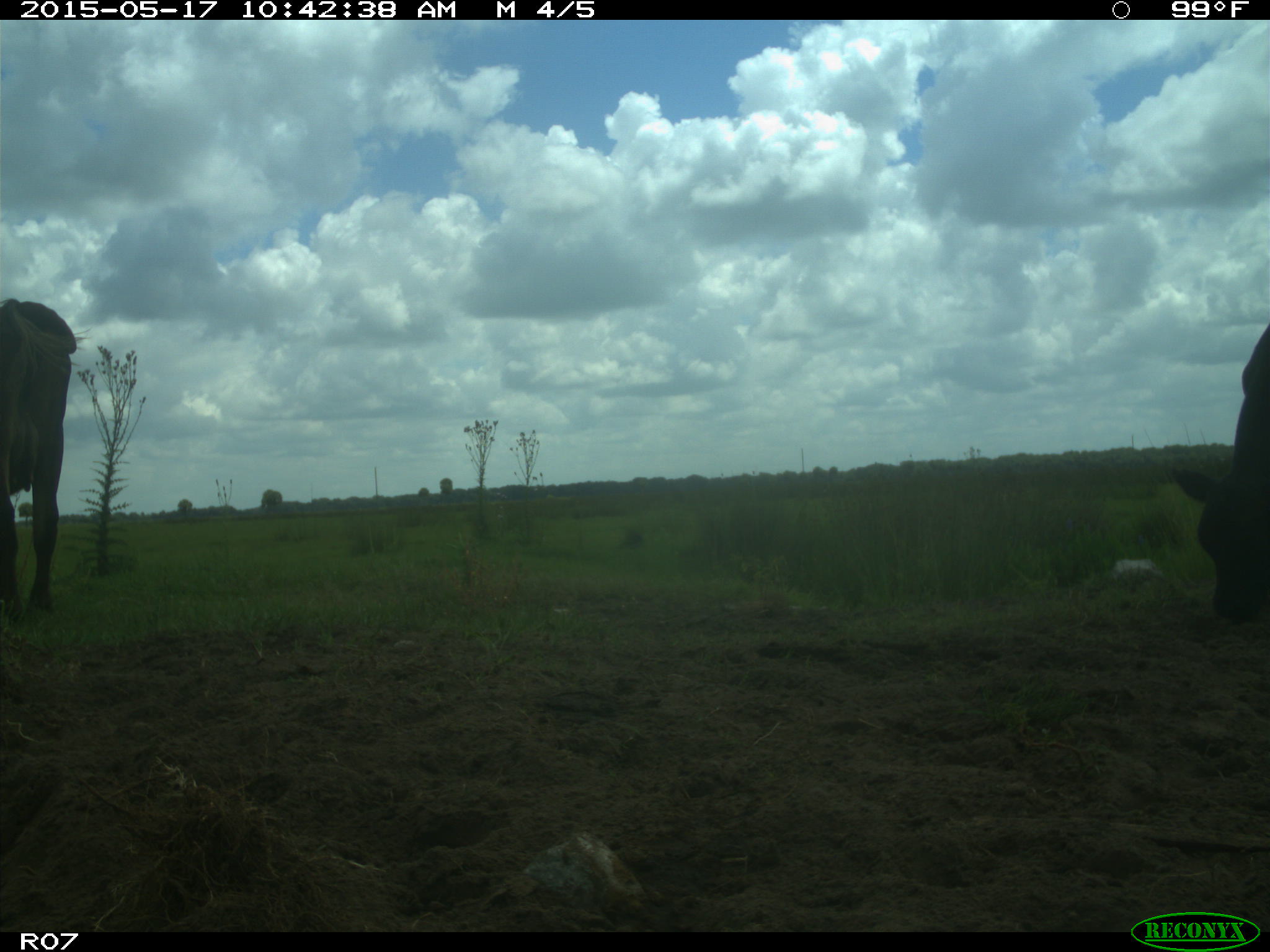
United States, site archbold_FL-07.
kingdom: Animalia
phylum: Chordata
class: Mammalia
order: Artiodactyla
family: Bovidae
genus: Bos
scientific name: Bos taurus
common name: domestic cow